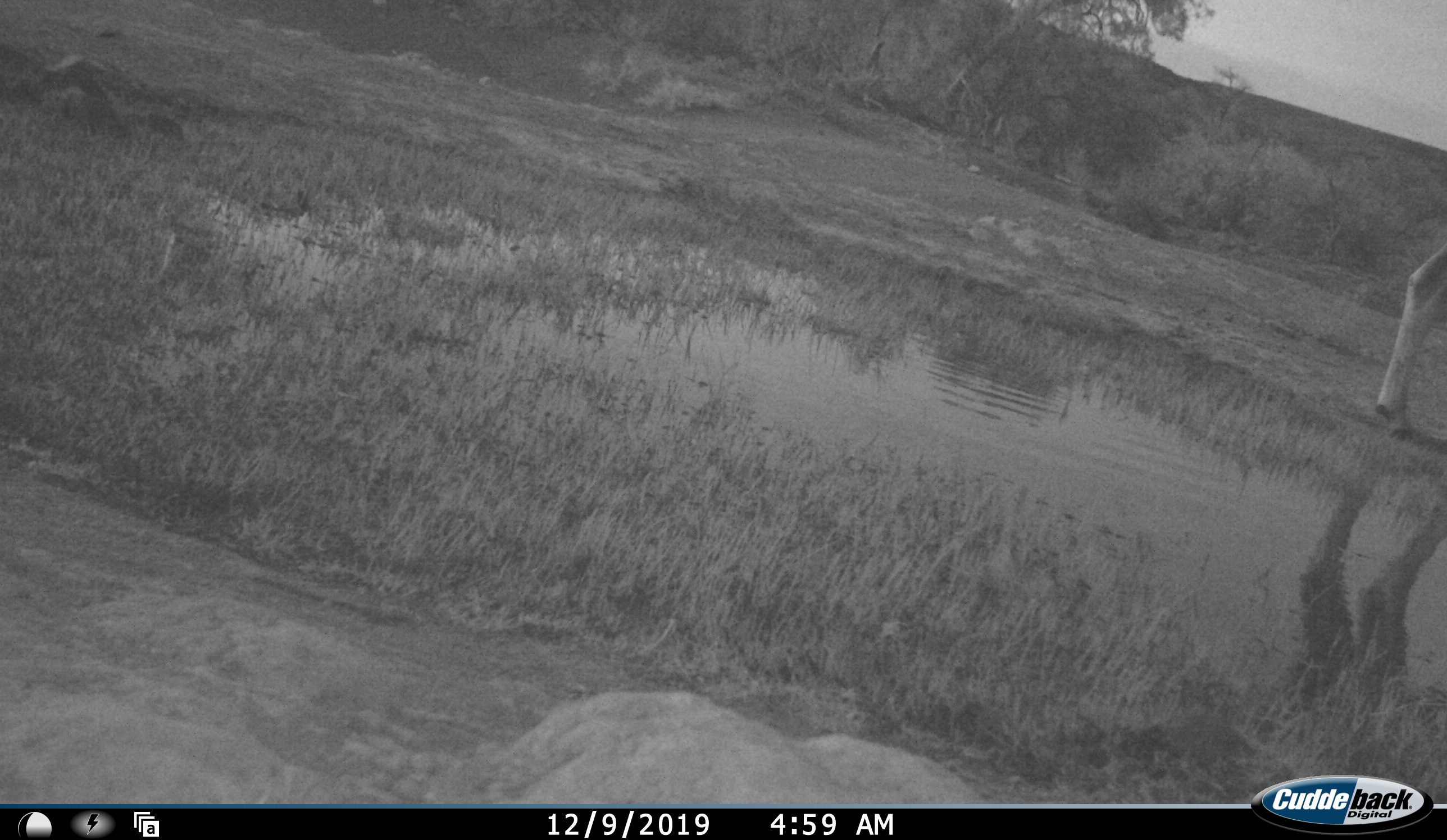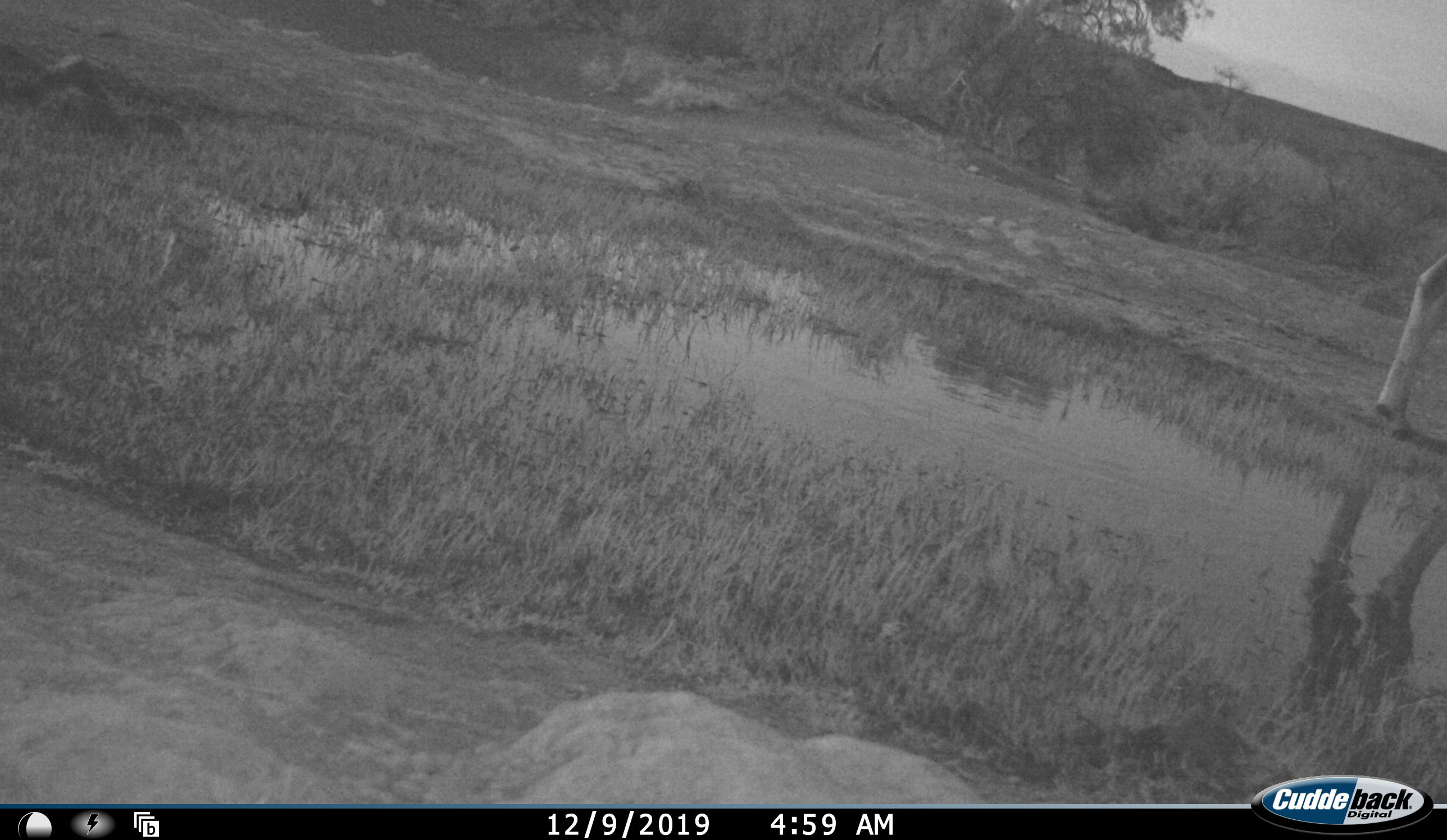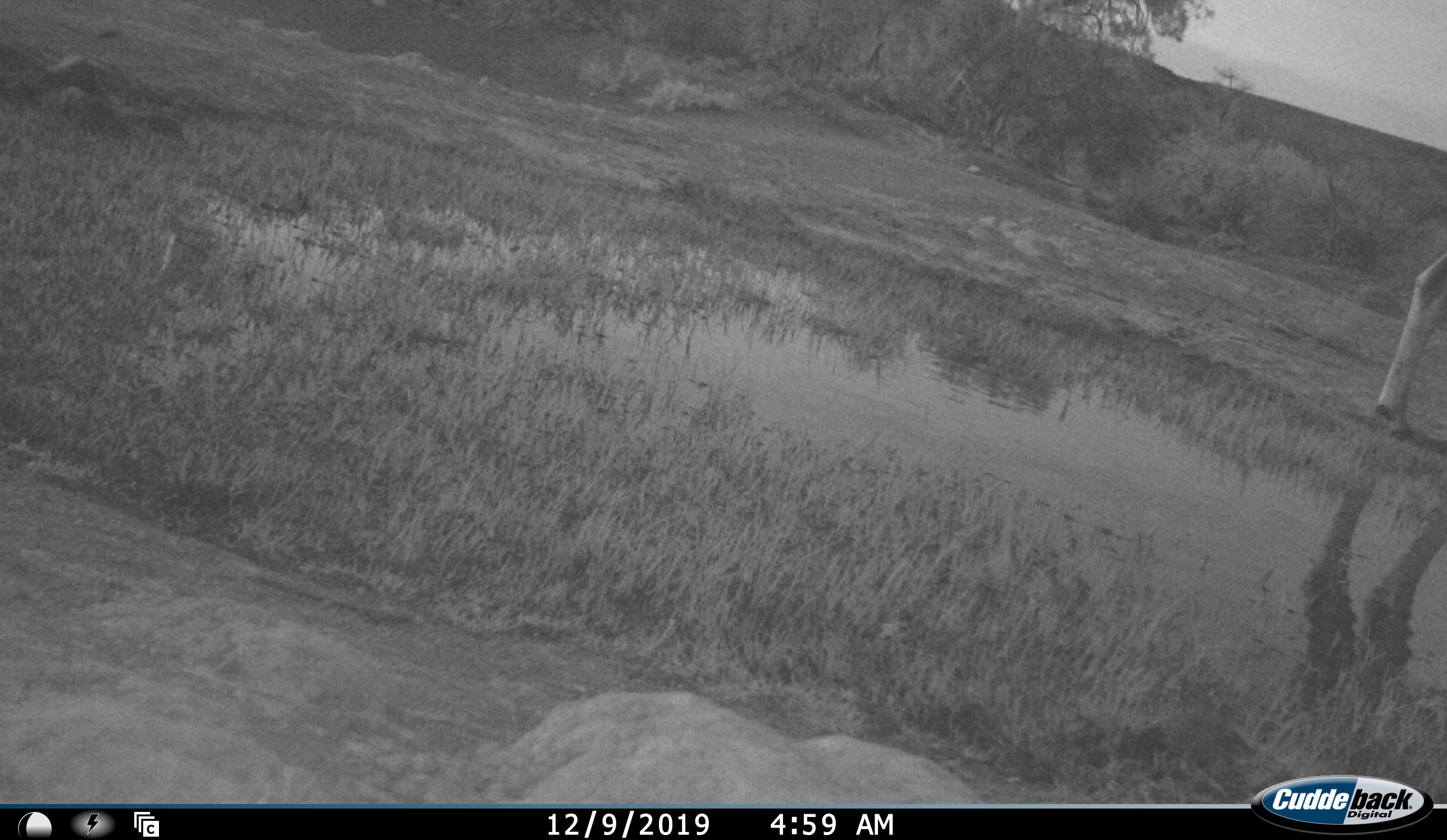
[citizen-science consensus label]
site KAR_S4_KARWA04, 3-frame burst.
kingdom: Animalia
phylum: Chordata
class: Mammalia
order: Artiodactyla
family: Bovidae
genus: Tragelaphus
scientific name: Tragelaphus oryx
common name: eland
Eland (Tragelaphus oryx), count 1. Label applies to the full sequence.